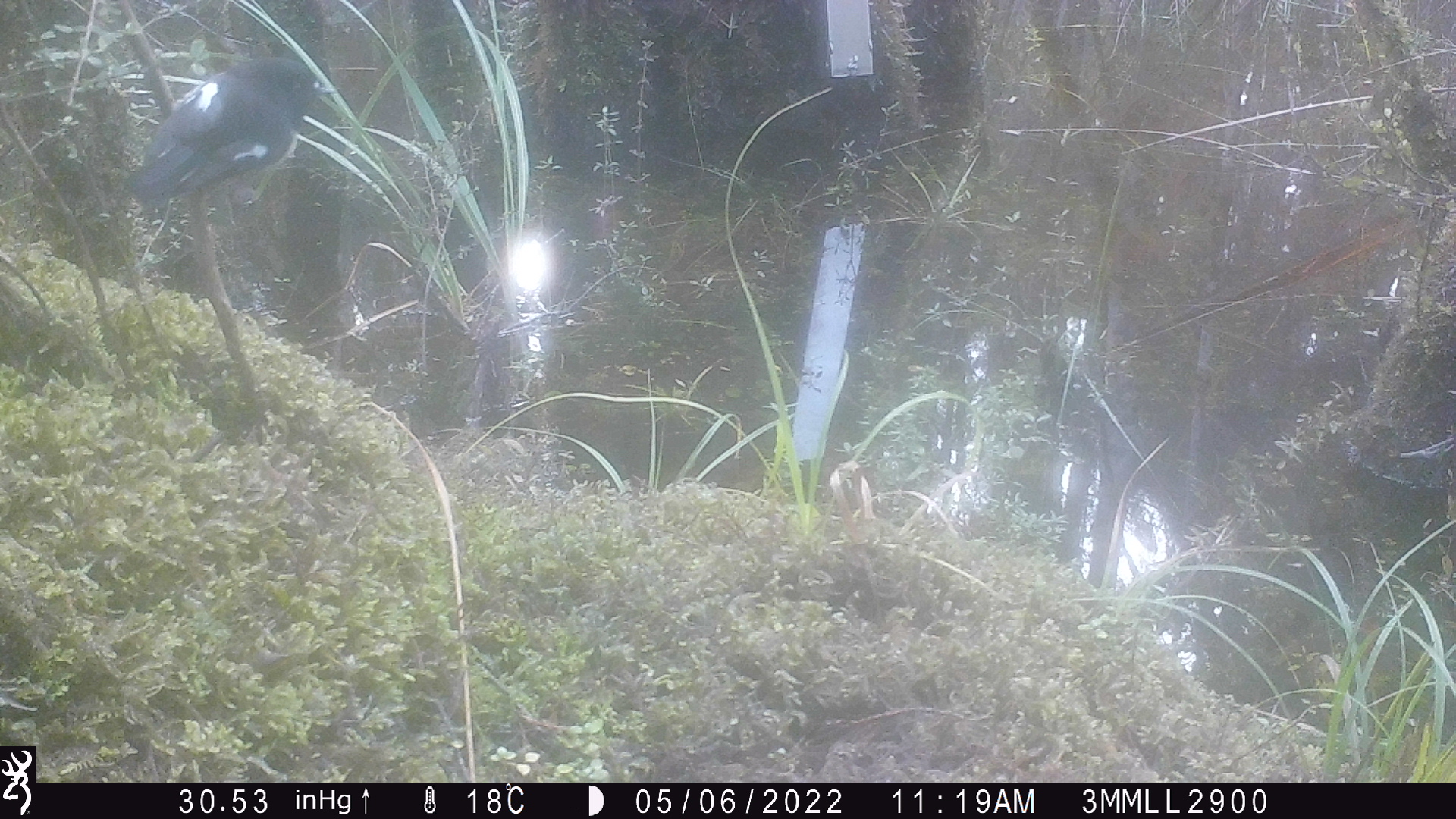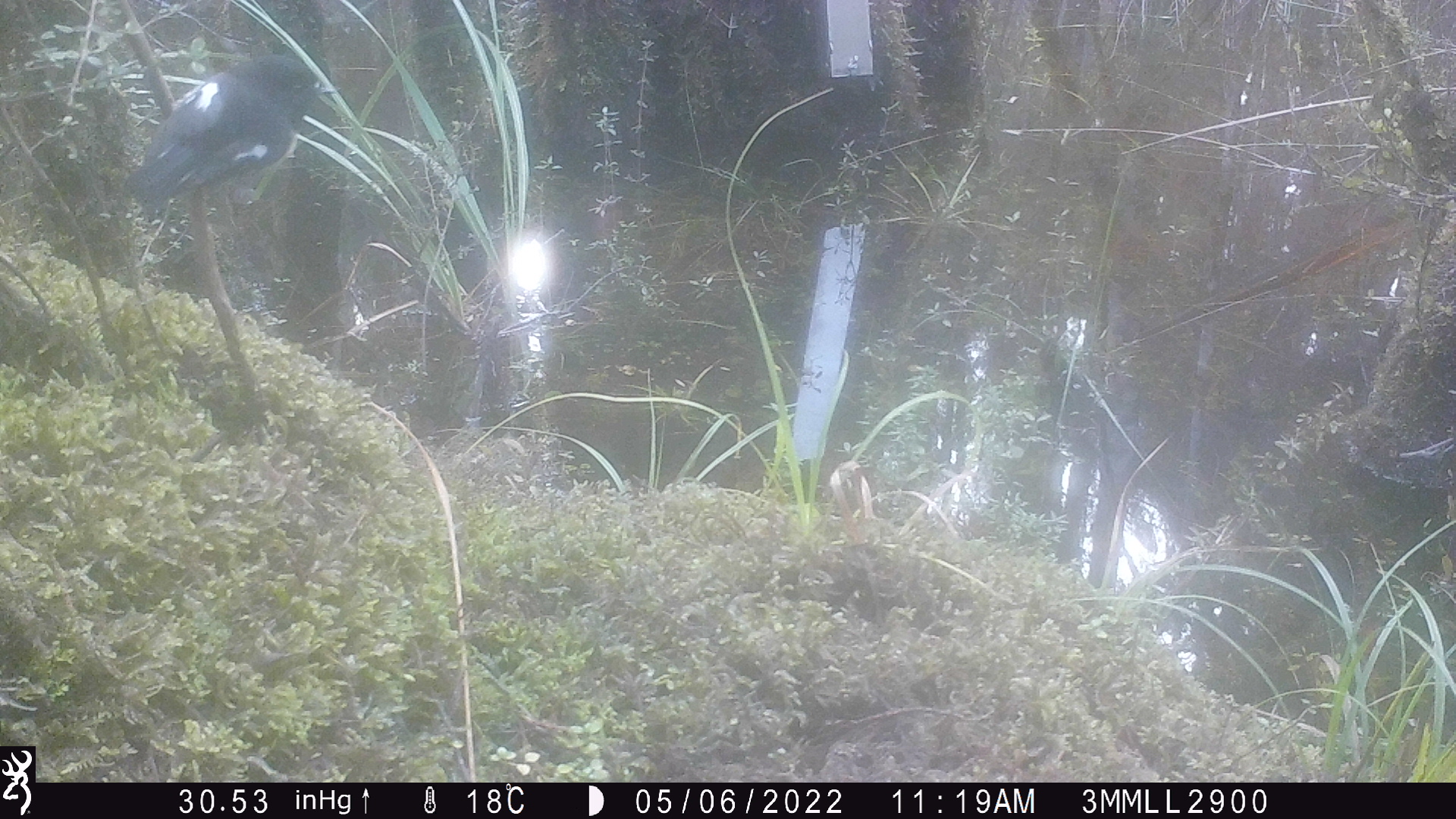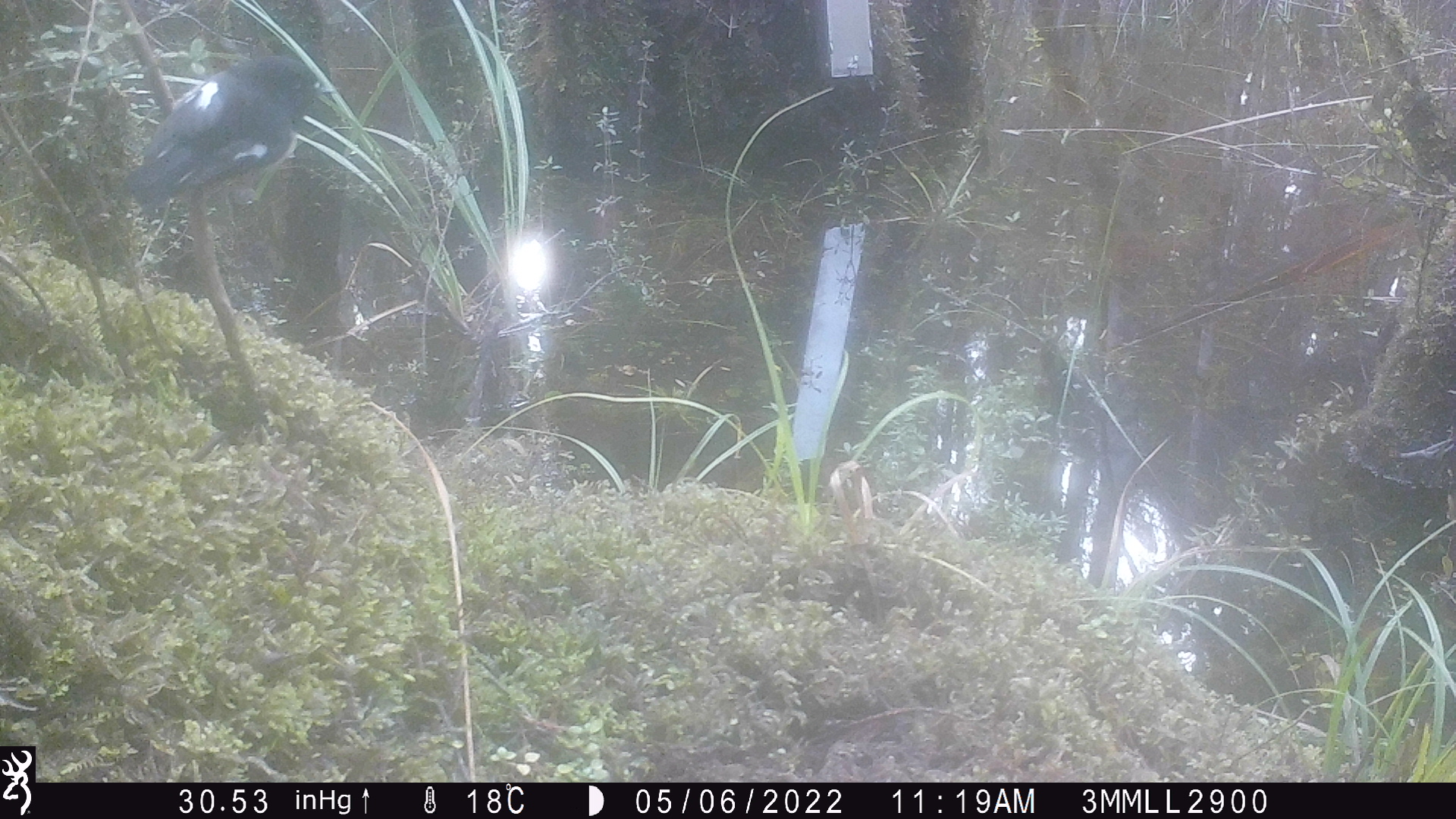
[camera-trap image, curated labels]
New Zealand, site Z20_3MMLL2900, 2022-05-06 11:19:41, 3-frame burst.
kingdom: Animalia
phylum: Chordata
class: Aves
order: Passeriformes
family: Petroicidae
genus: Petroica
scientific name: Petroica macrocephala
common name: tomtit